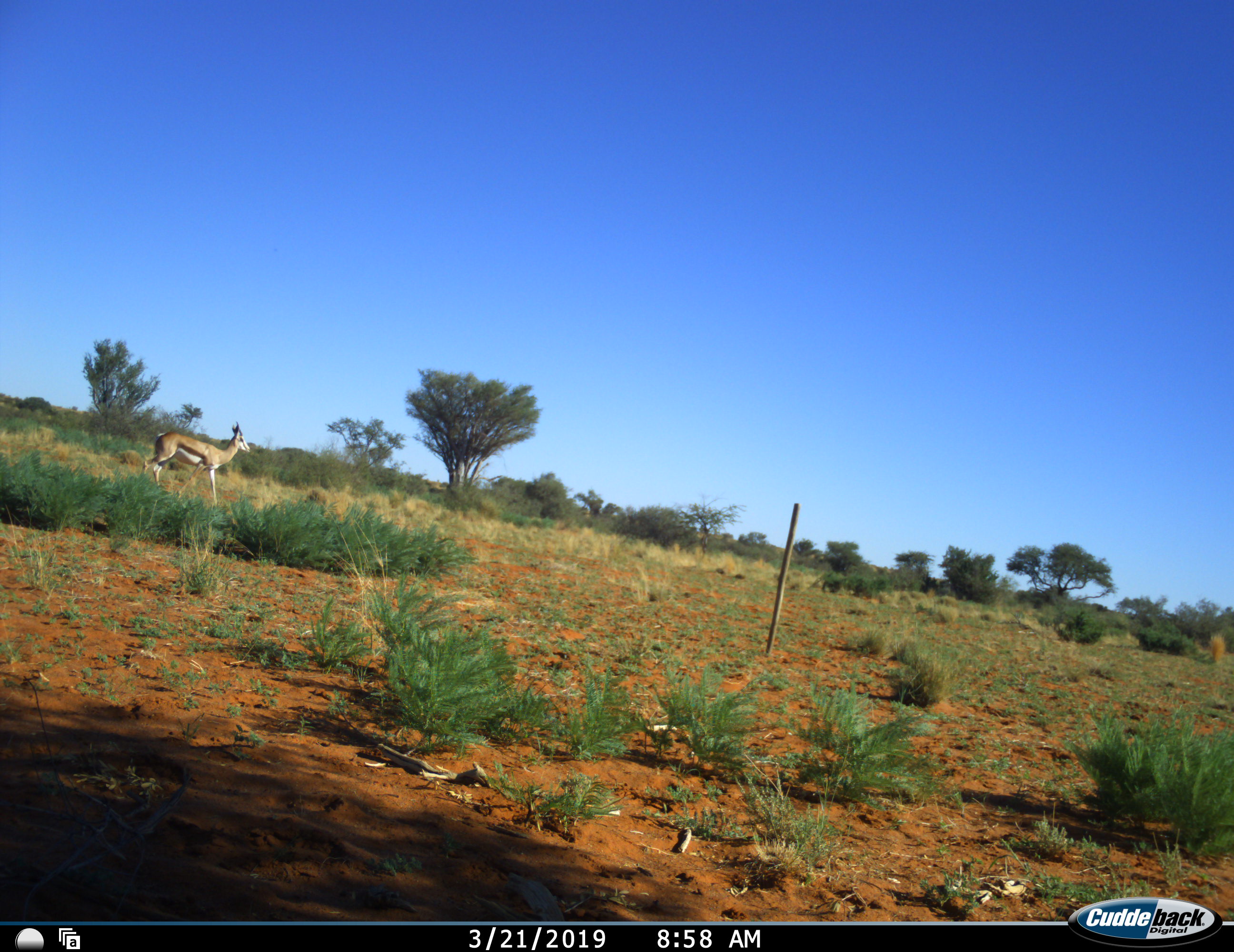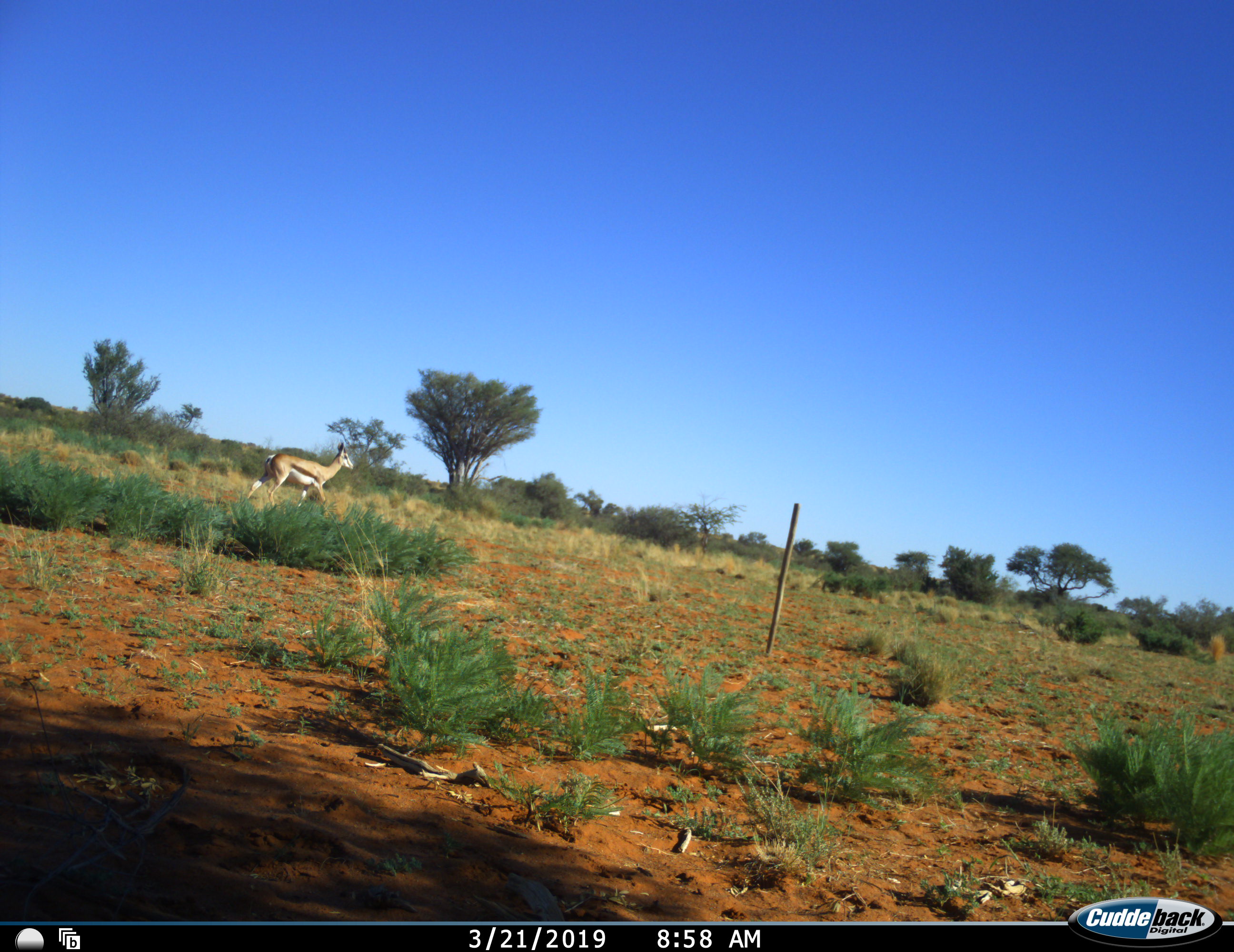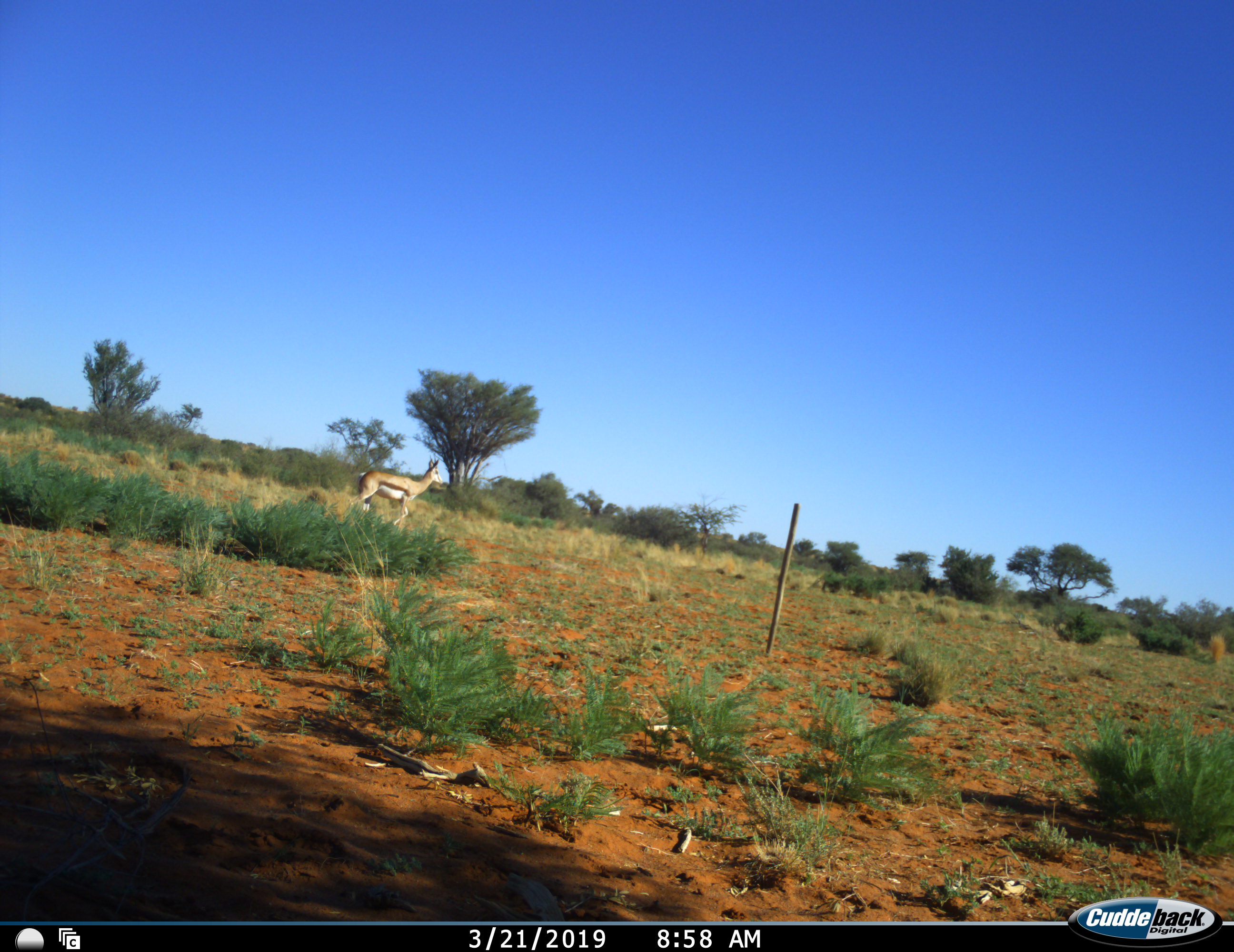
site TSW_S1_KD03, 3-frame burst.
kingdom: Animalia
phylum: Chordata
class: Mammalia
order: Artiodactyla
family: Bovidae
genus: Antidorcas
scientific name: Antidorcas marsupialis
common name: springbok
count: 1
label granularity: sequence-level